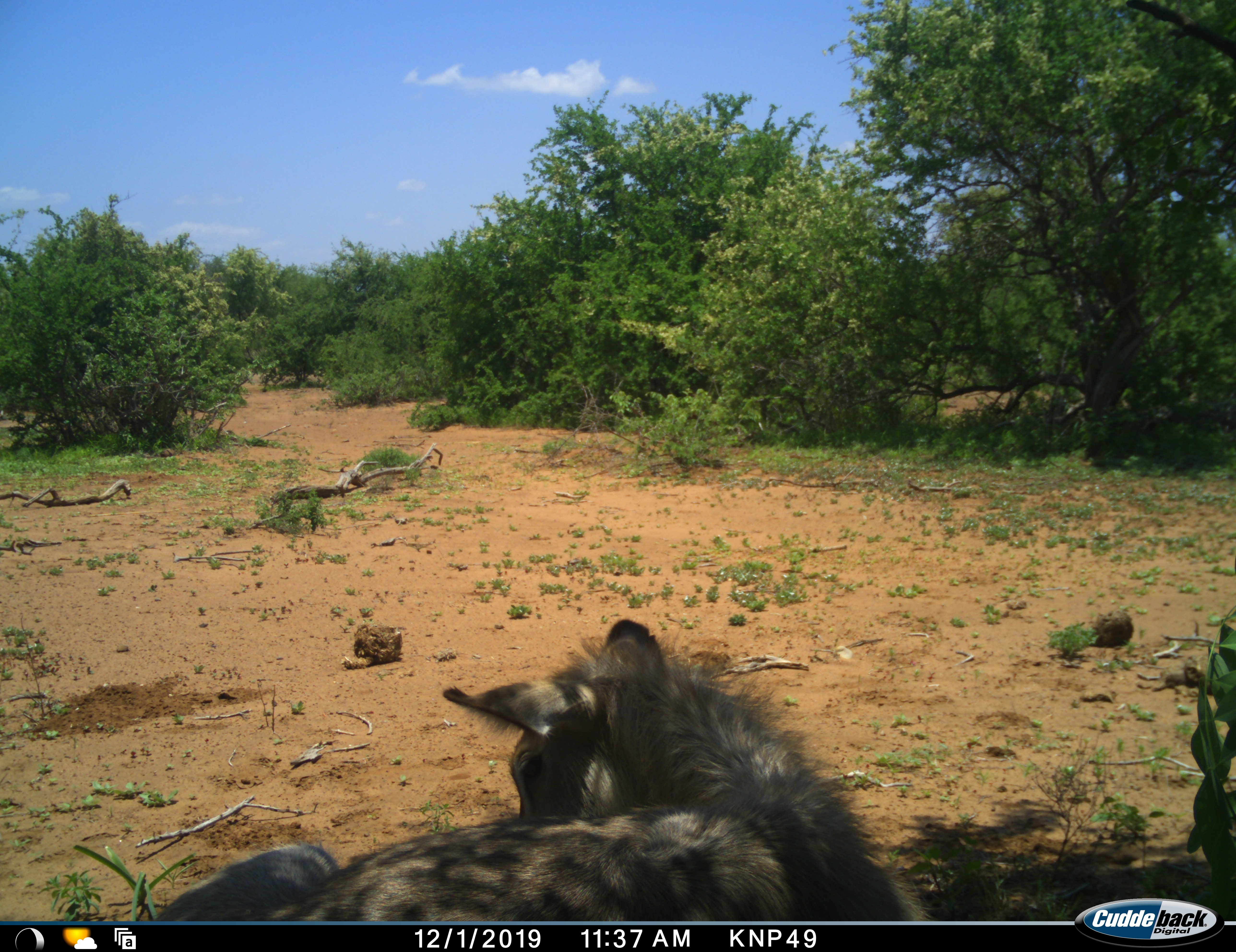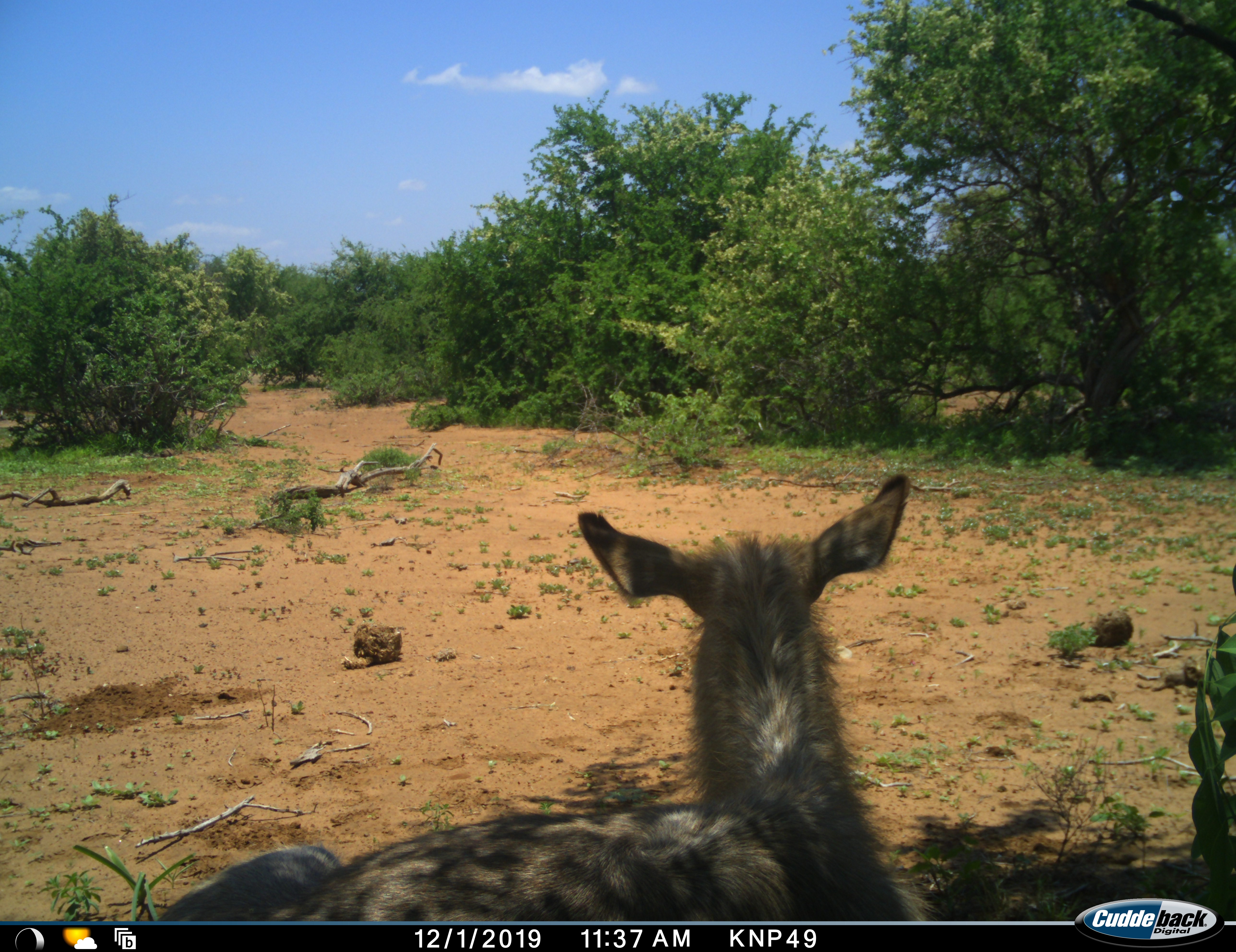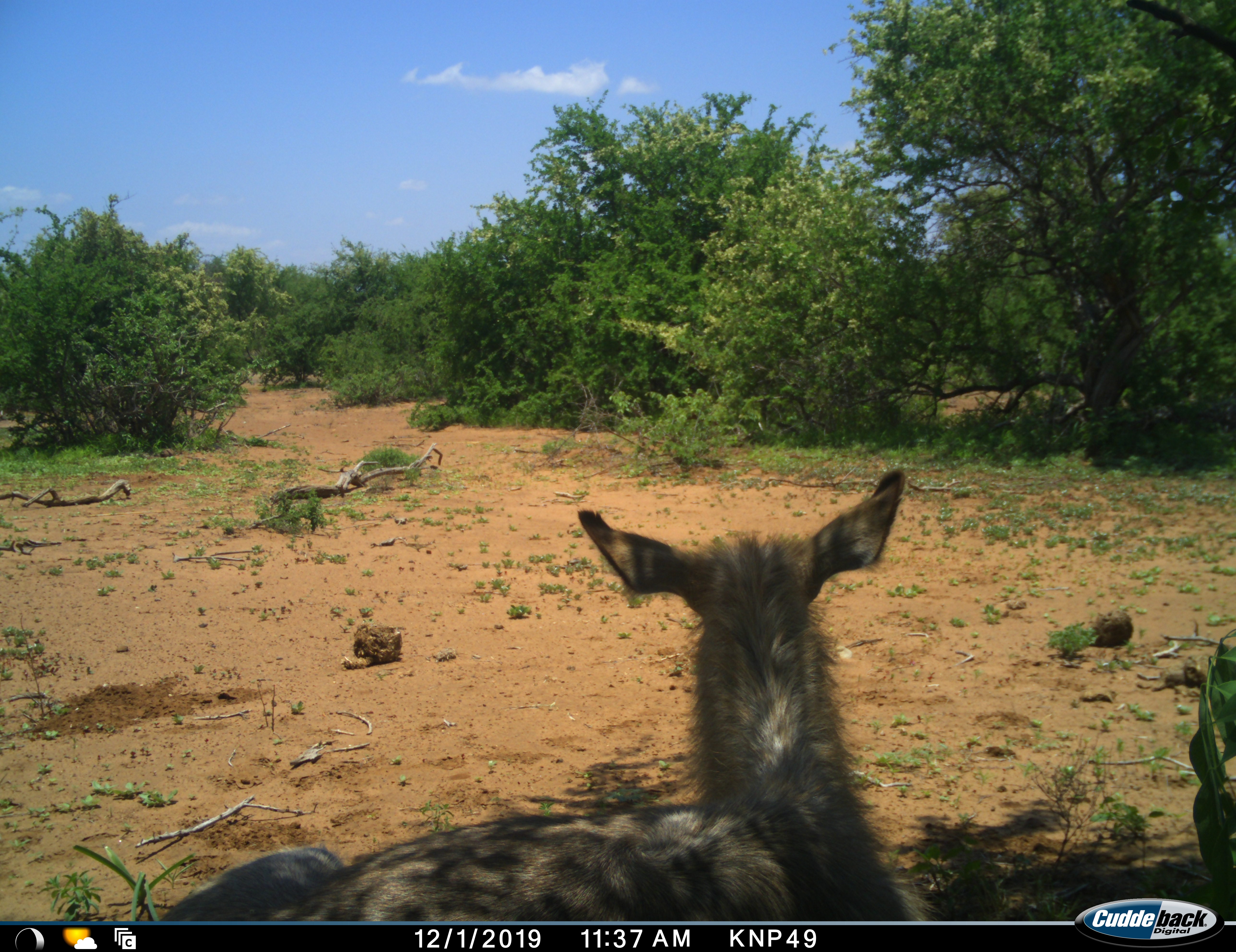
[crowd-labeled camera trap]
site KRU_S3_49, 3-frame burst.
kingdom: Animalia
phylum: Chordata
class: Mammalia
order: Artiodactyla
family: Bovidae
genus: Kobus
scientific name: Kobus ellipsiprymnus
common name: waterbuck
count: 1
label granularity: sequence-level